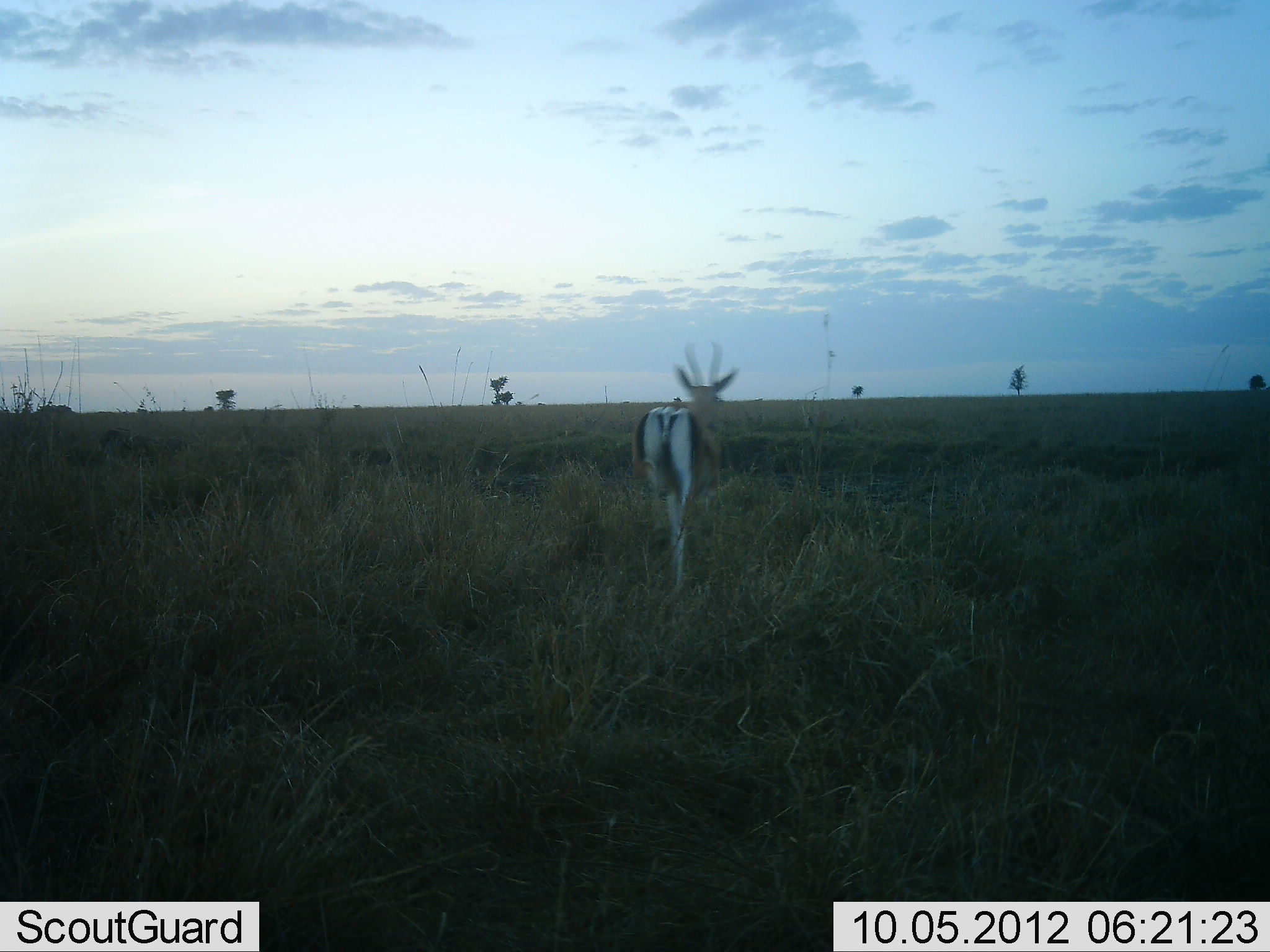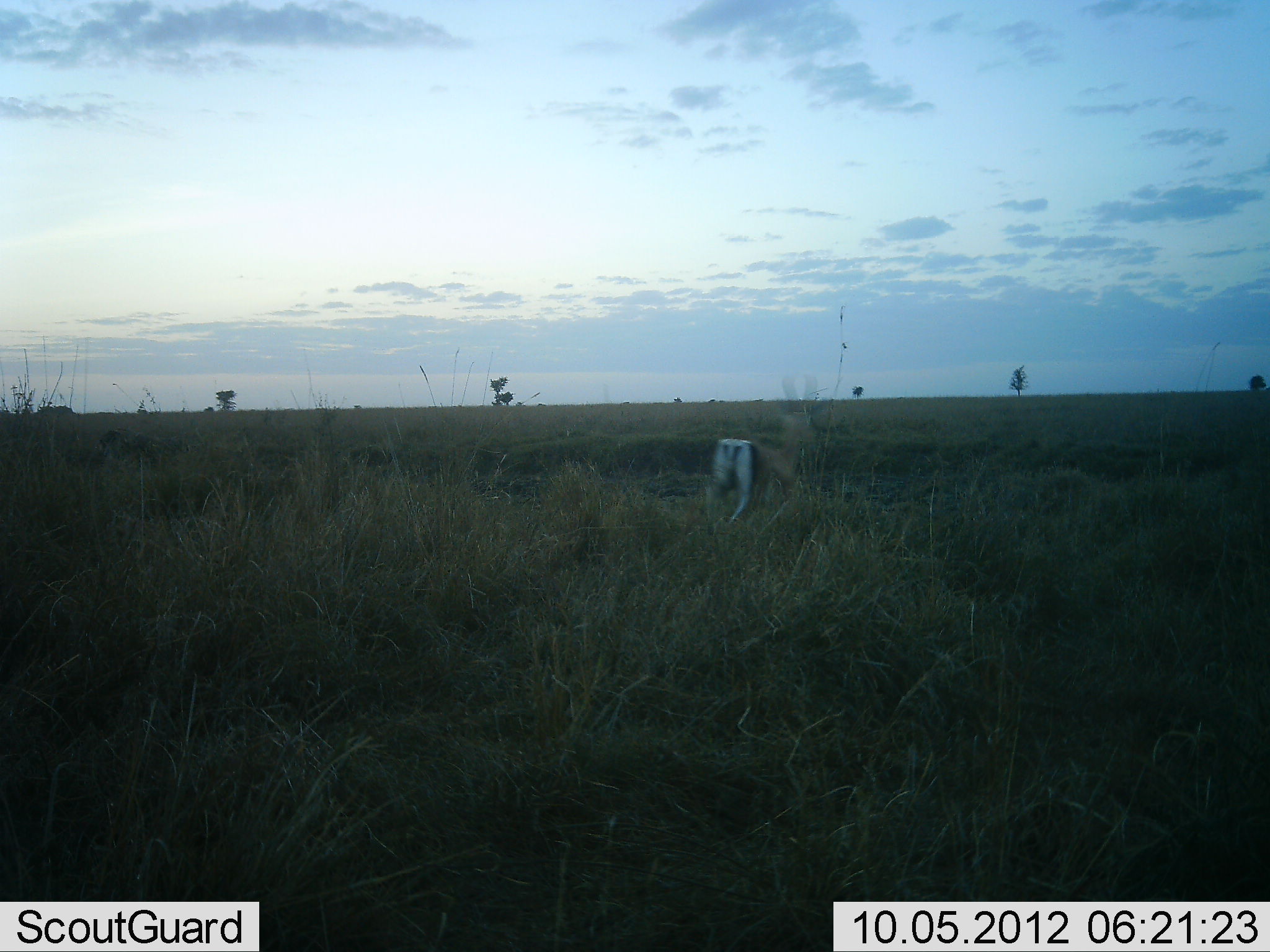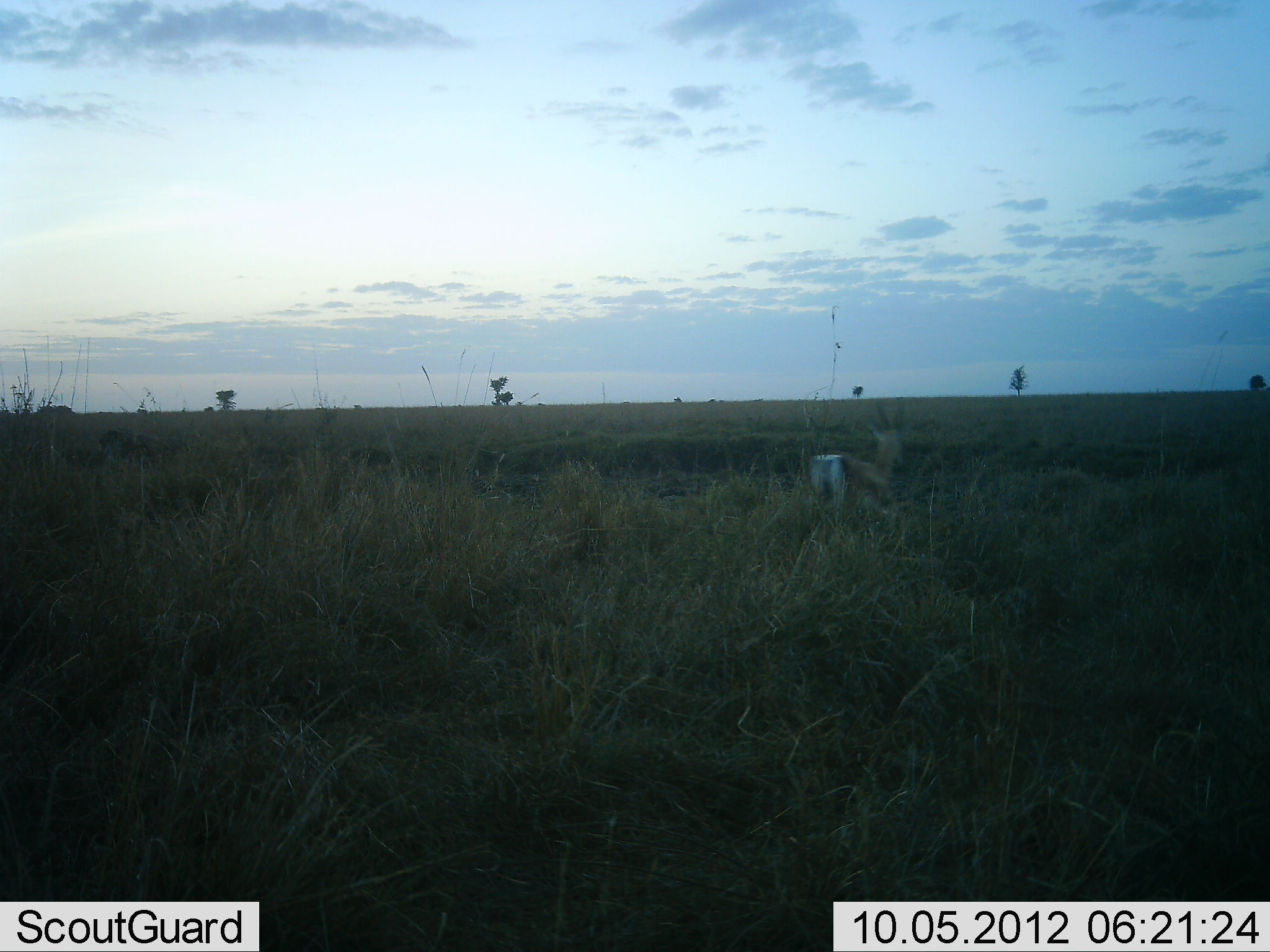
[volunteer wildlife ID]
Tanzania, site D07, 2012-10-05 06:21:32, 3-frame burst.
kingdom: Animalia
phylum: Chordata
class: Mammalia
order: Artiodactyla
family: Bovidae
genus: Nanger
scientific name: Nanger granti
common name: grant's gazelle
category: gazellegrants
Gazellegrants (grant's gazelle) (Nanger granti), count 1. Behavior (volunteer vote fractions): standing 0%, resting 0%, moving 100%, interacting 0%. Young present (vote fraction): 4%. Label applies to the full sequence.